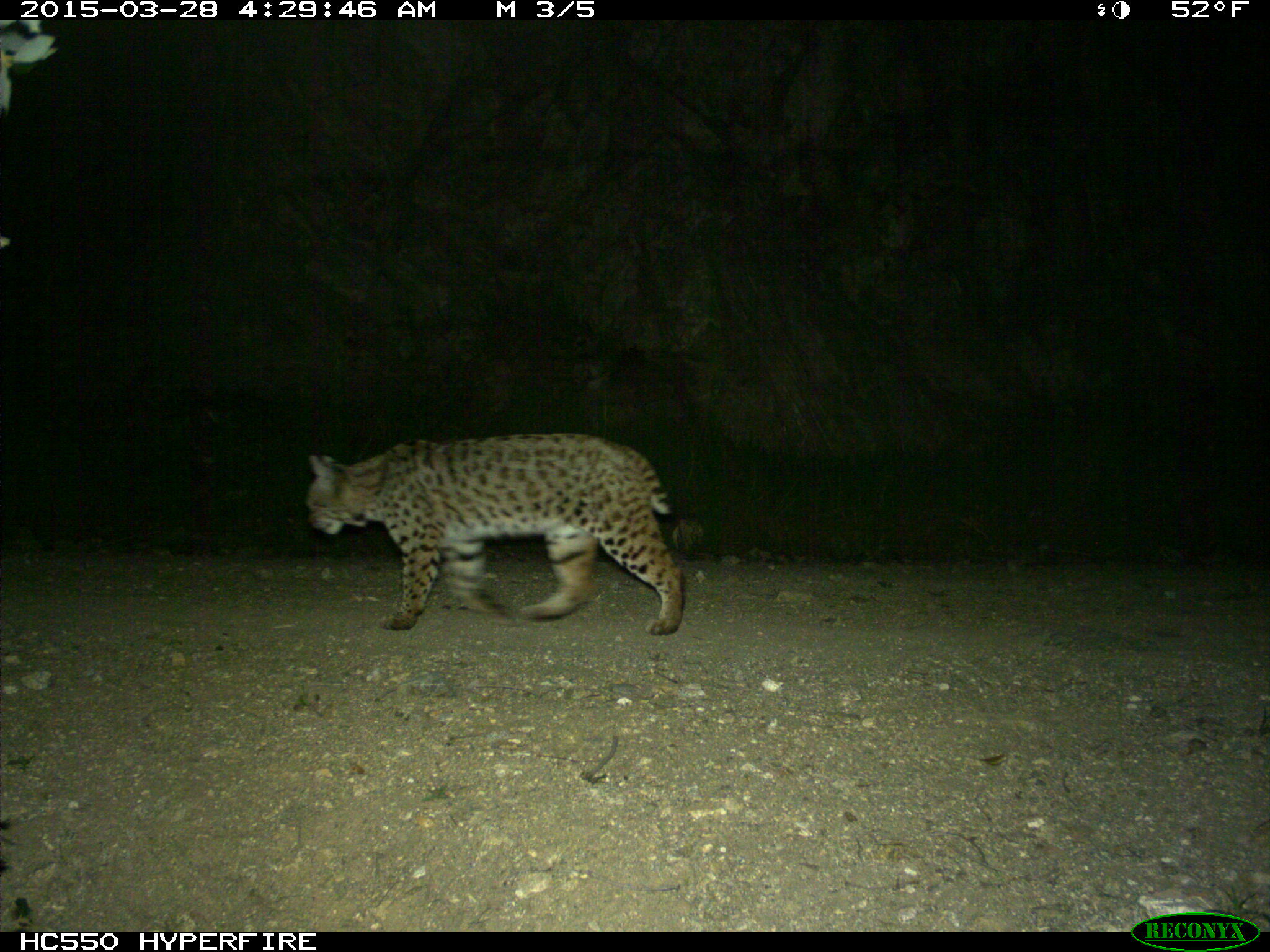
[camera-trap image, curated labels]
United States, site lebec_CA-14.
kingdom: Animalia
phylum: Chordata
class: Mammalia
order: Carnivora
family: Felidae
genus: Lynx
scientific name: Lynx rufus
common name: bobcat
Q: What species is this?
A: Lynx rufus (bobcat).